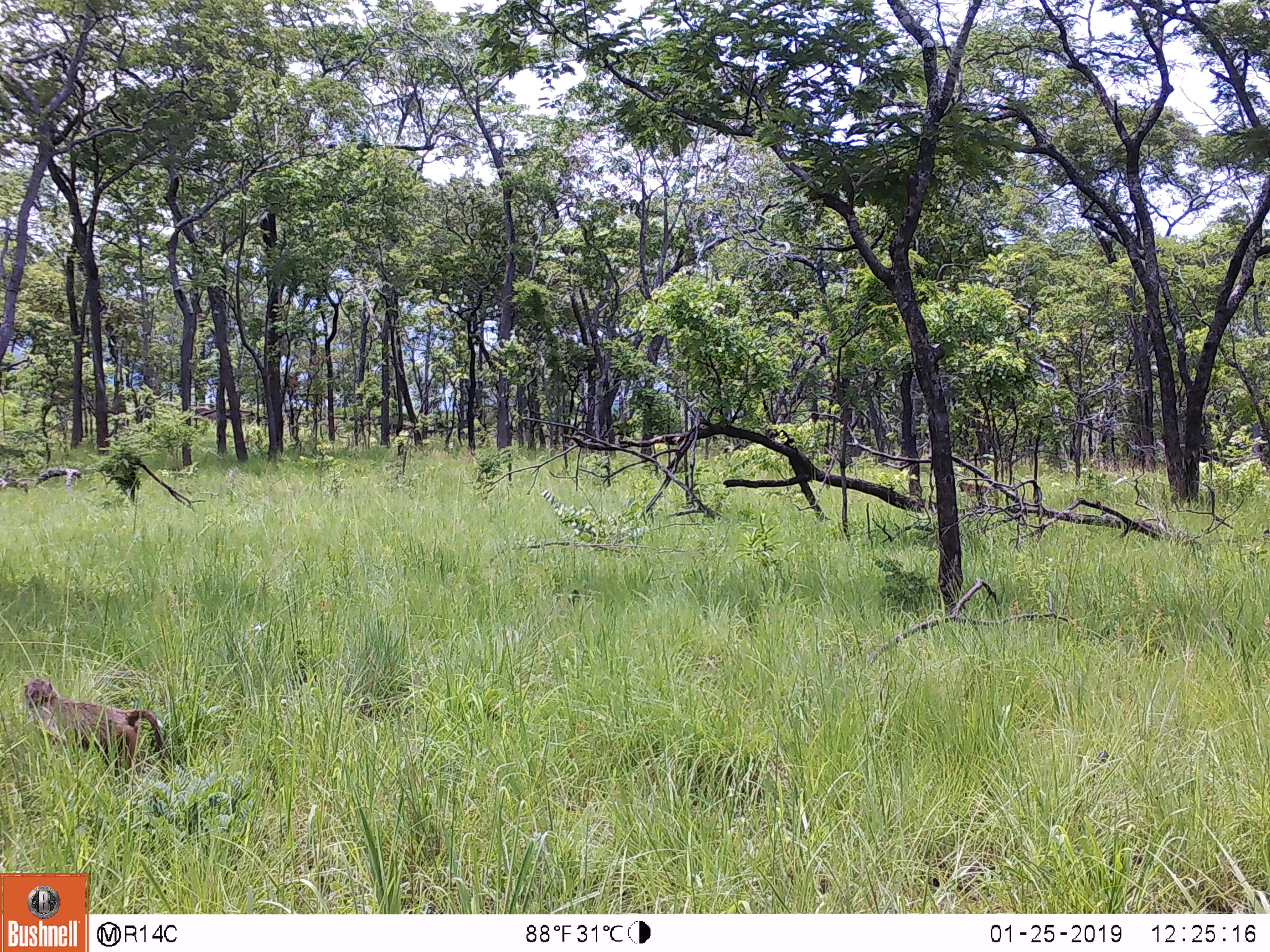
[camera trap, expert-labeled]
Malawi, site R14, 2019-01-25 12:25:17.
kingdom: Animalia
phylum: Chordata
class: Mammalia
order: Primates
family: Cercopithecidae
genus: Papio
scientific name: Papio cynocephalus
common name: yellow baboon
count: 1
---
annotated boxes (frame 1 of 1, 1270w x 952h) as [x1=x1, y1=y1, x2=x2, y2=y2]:
yellow baboon: [x1=18, y1=669, x2=170, y2=785]